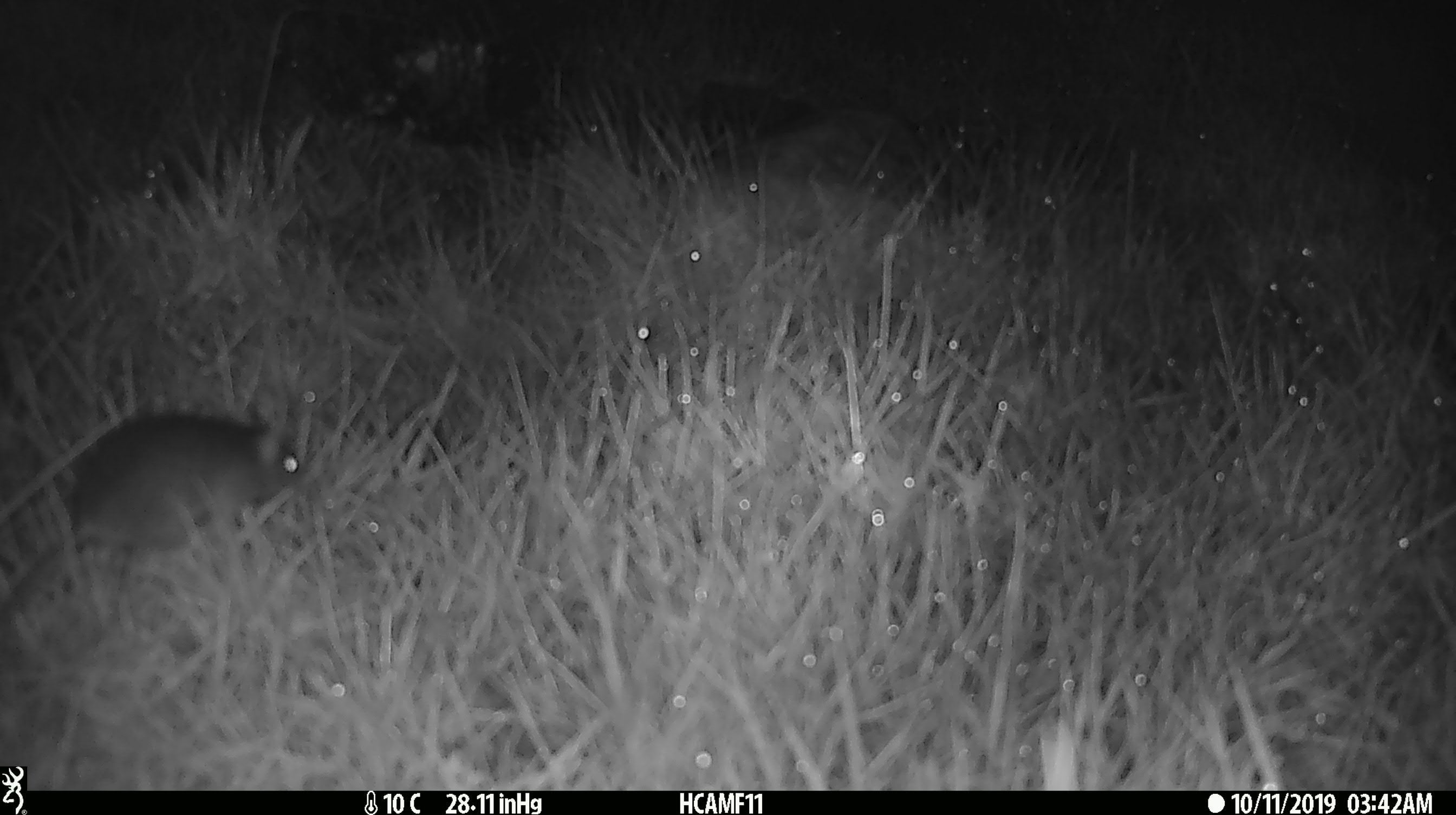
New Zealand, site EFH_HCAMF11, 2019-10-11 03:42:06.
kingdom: Animalia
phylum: Chordata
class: Mammalia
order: Rodentia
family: Muridae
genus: Mus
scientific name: Mus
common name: mouse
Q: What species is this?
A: Mouse (Mus).